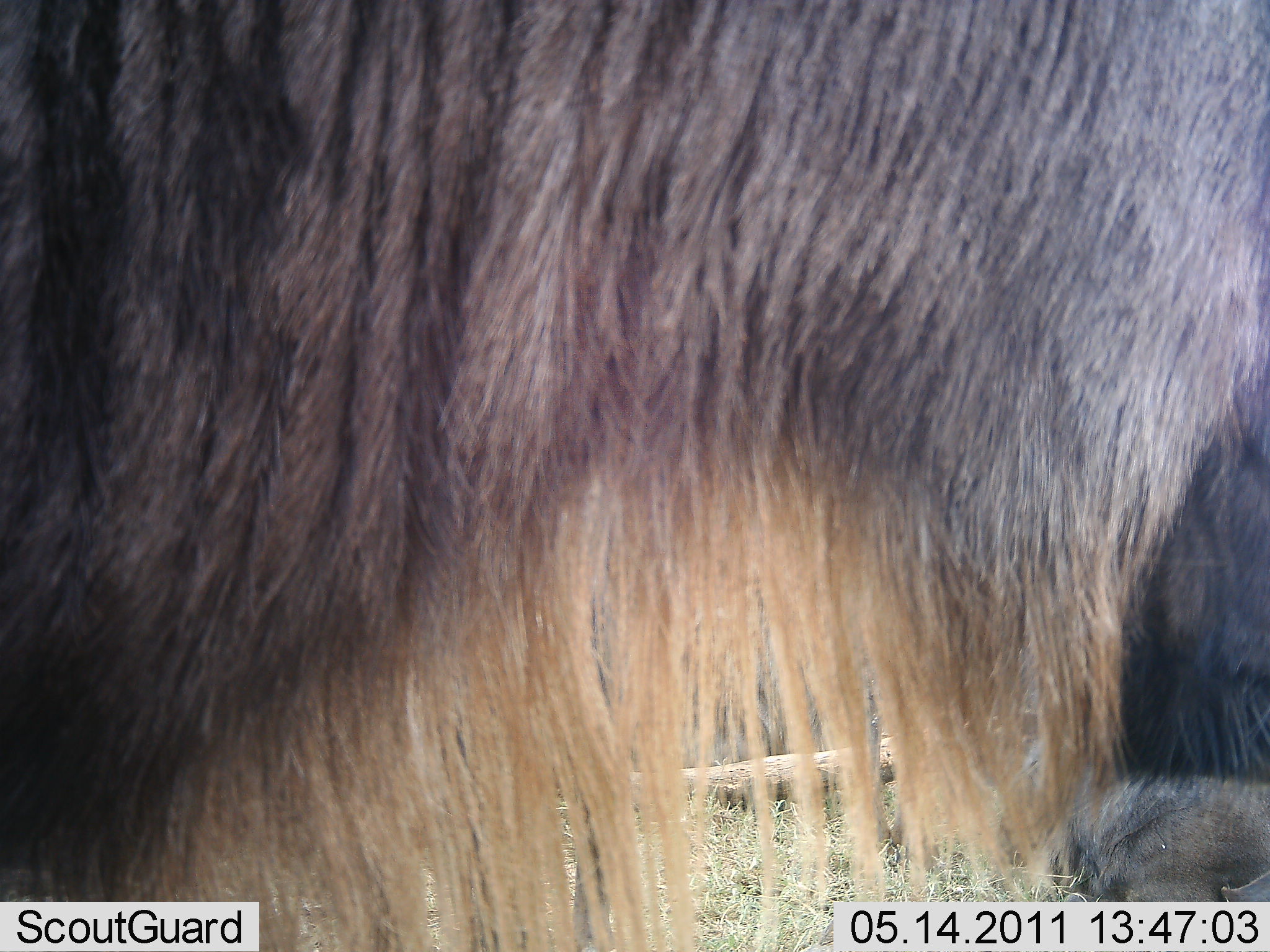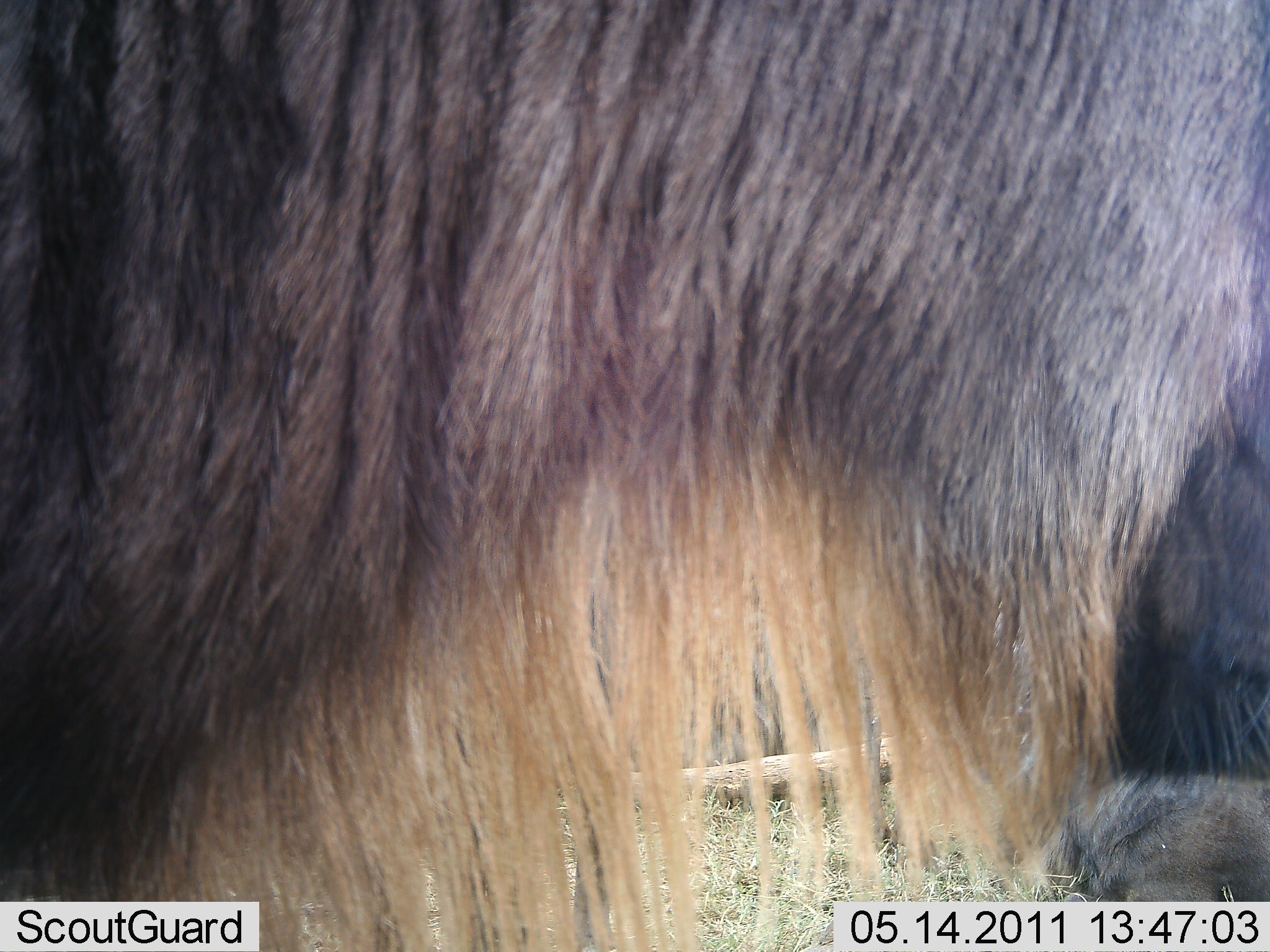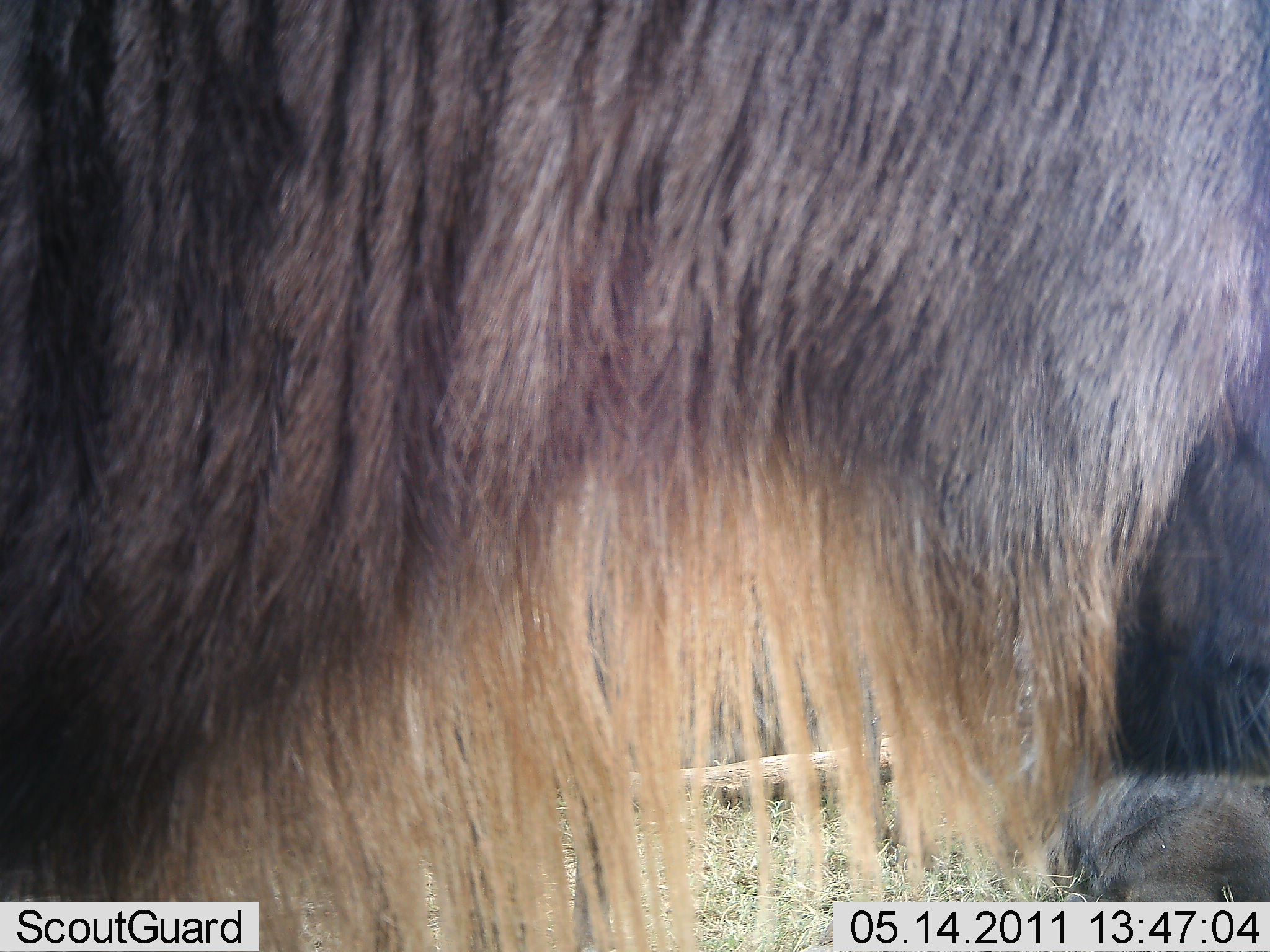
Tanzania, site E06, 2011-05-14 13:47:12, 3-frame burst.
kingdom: Animalia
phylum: Chordata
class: Mammalia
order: Artiodactyla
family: Bovidae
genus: Connochaetes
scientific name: Connochaetes taurinus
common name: blue wildebeest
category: wildebeest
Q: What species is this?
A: Wildebeest (blue wildebeest) (Connochaetes taurinus).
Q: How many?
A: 1.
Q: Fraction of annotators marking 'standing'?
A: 91%.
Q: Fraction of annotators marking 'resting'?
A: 45%.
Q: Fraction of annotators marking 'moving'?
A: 0%.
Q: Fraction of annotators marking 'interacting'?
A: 0%.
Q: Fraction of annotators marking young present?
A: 0%.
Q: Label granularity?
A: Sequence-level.